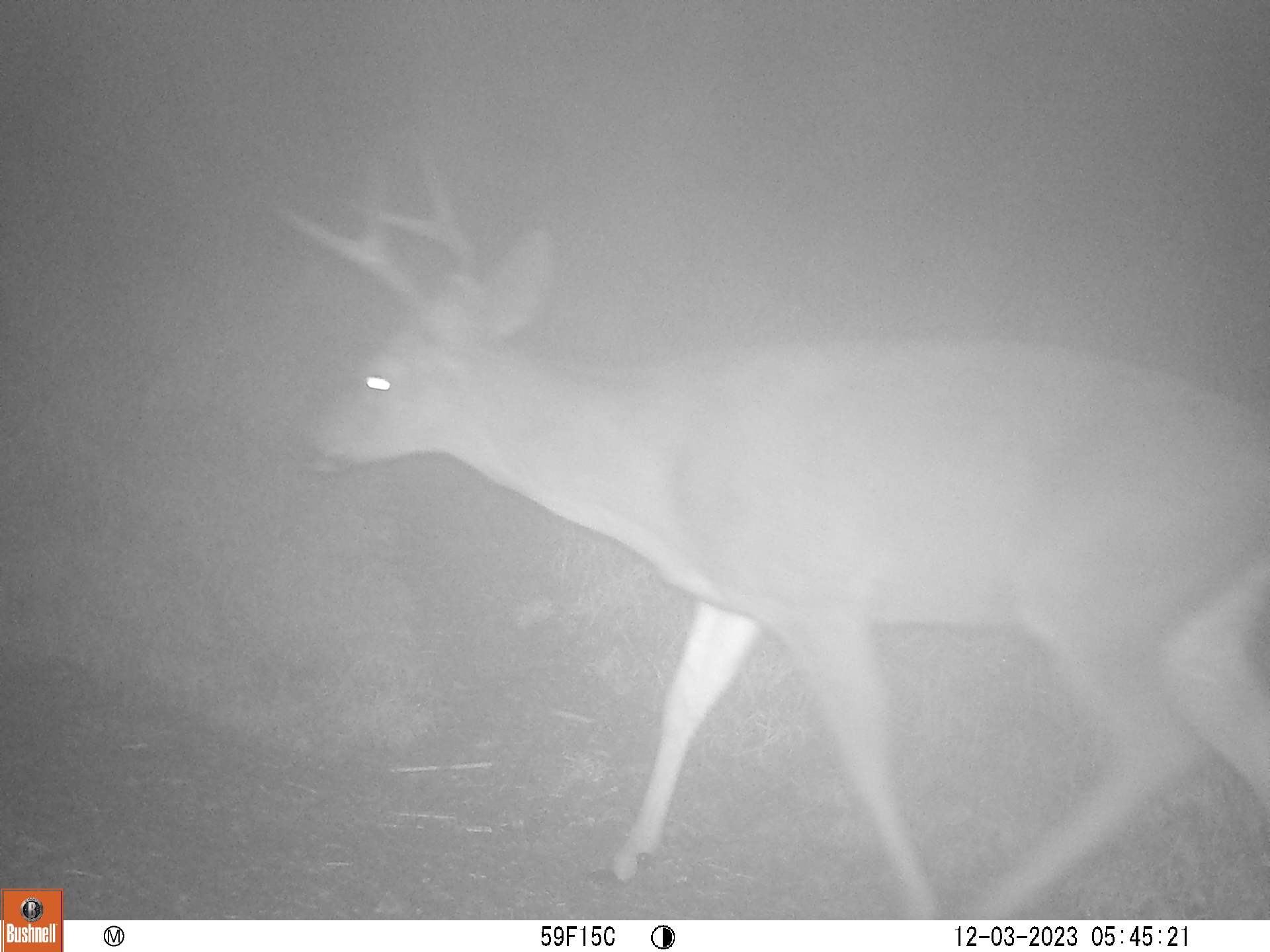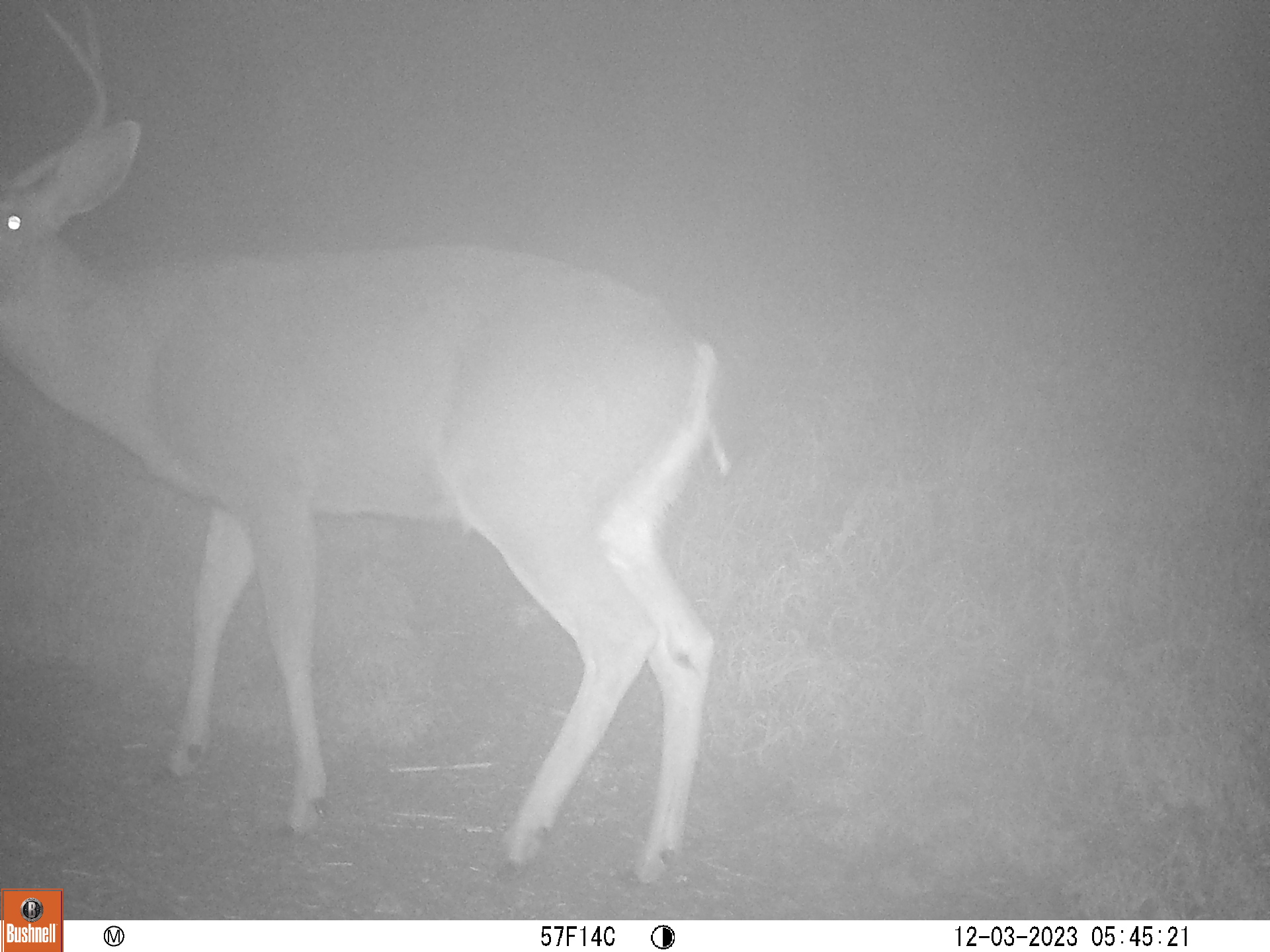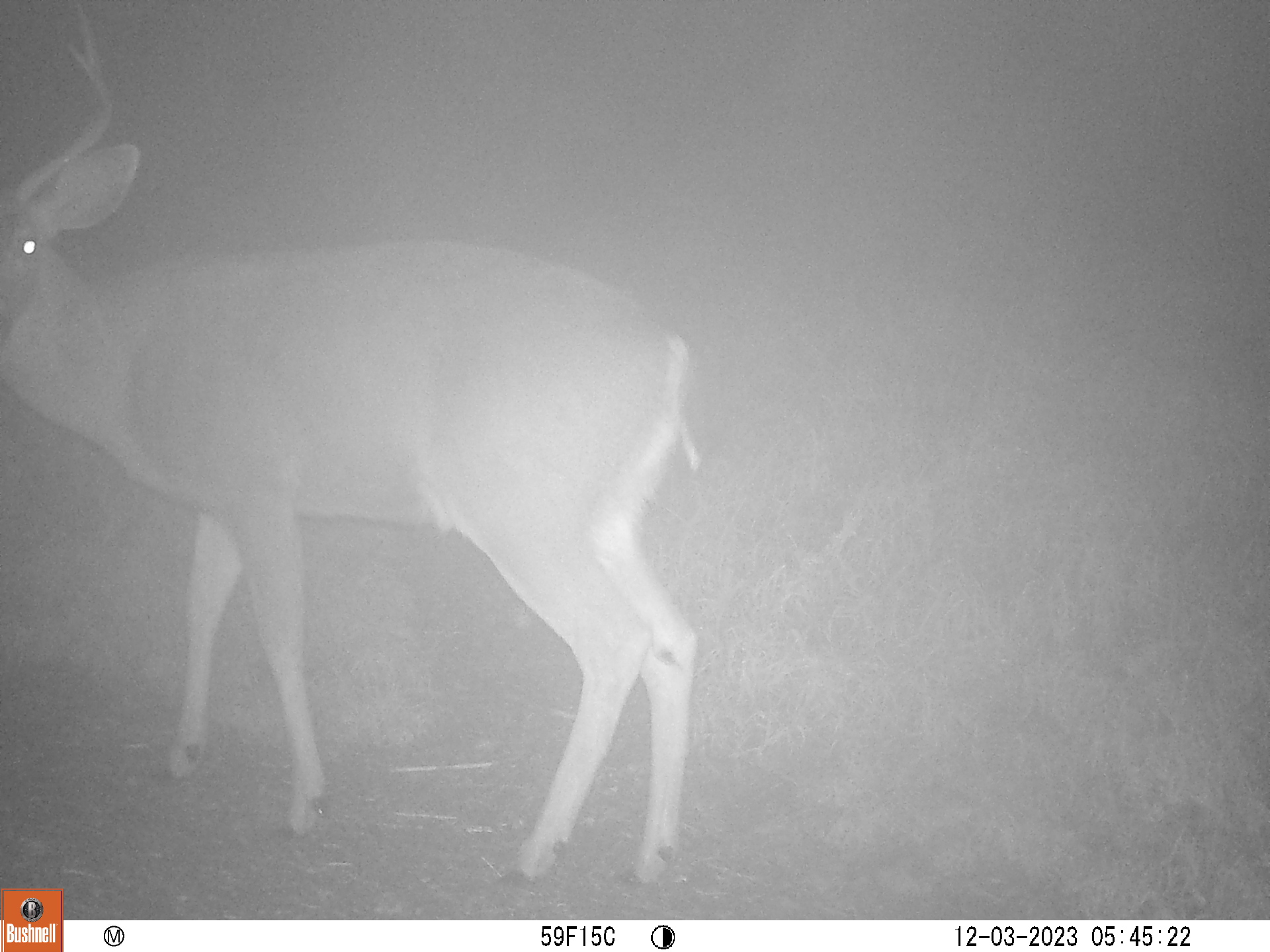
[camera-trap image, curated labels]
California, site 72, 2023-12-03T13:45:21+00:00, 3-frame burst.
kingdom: Animalia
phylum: Chordata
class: Mammalia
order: Artiodactyla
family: Cervidae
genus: Odocoileus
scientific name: Odocoileus hemionus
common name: mule deer